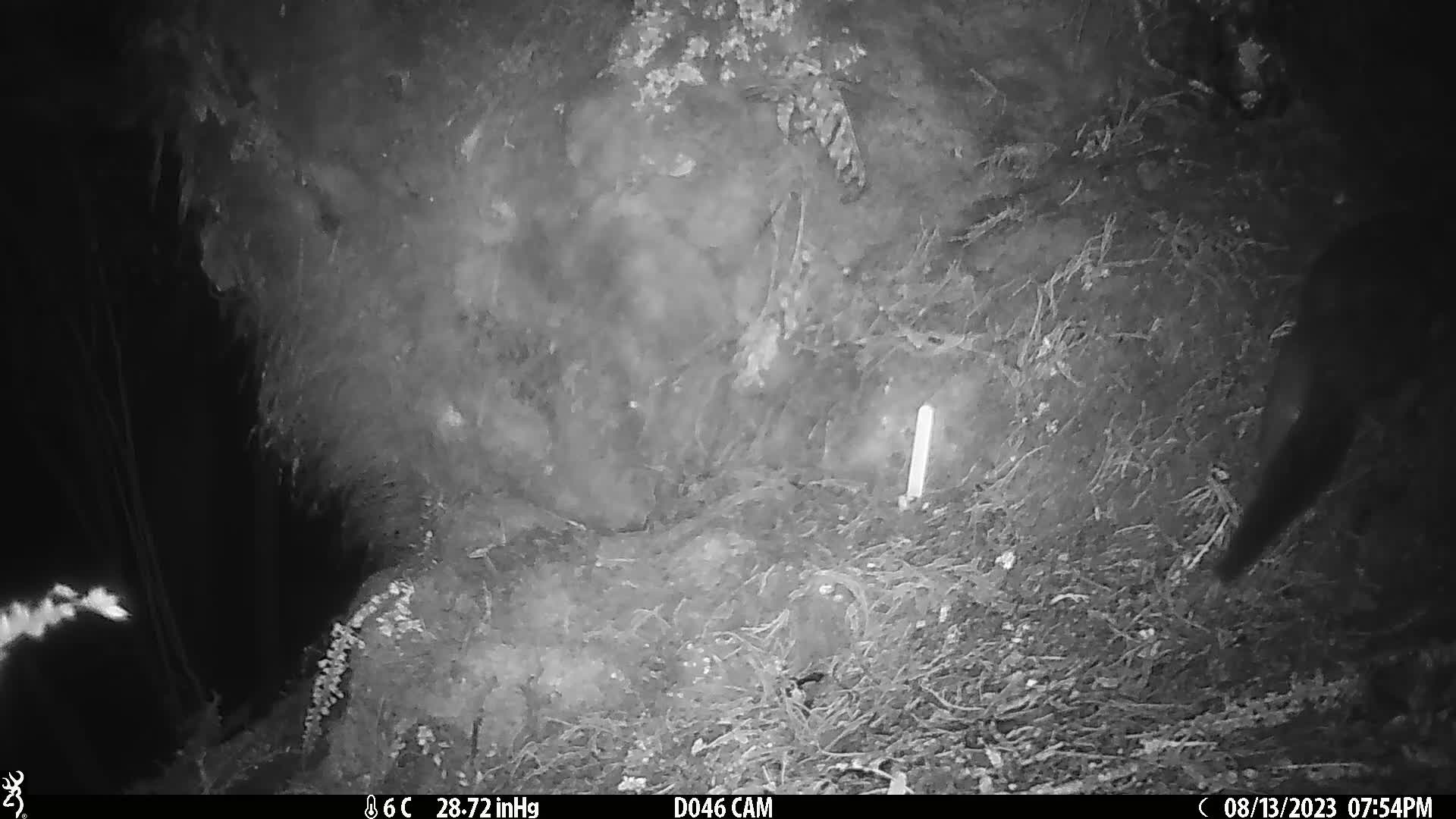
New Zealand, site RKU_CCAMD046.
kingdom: Animalia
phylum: Chordata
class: Mammalia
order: Diprotodontia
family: Phalangeridae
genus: Trichosurus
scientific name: Trichosurus vulpecula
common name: common brushtail possum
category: possum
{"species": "possum (common brushtail possum) (Trichosurus vulpecula)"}